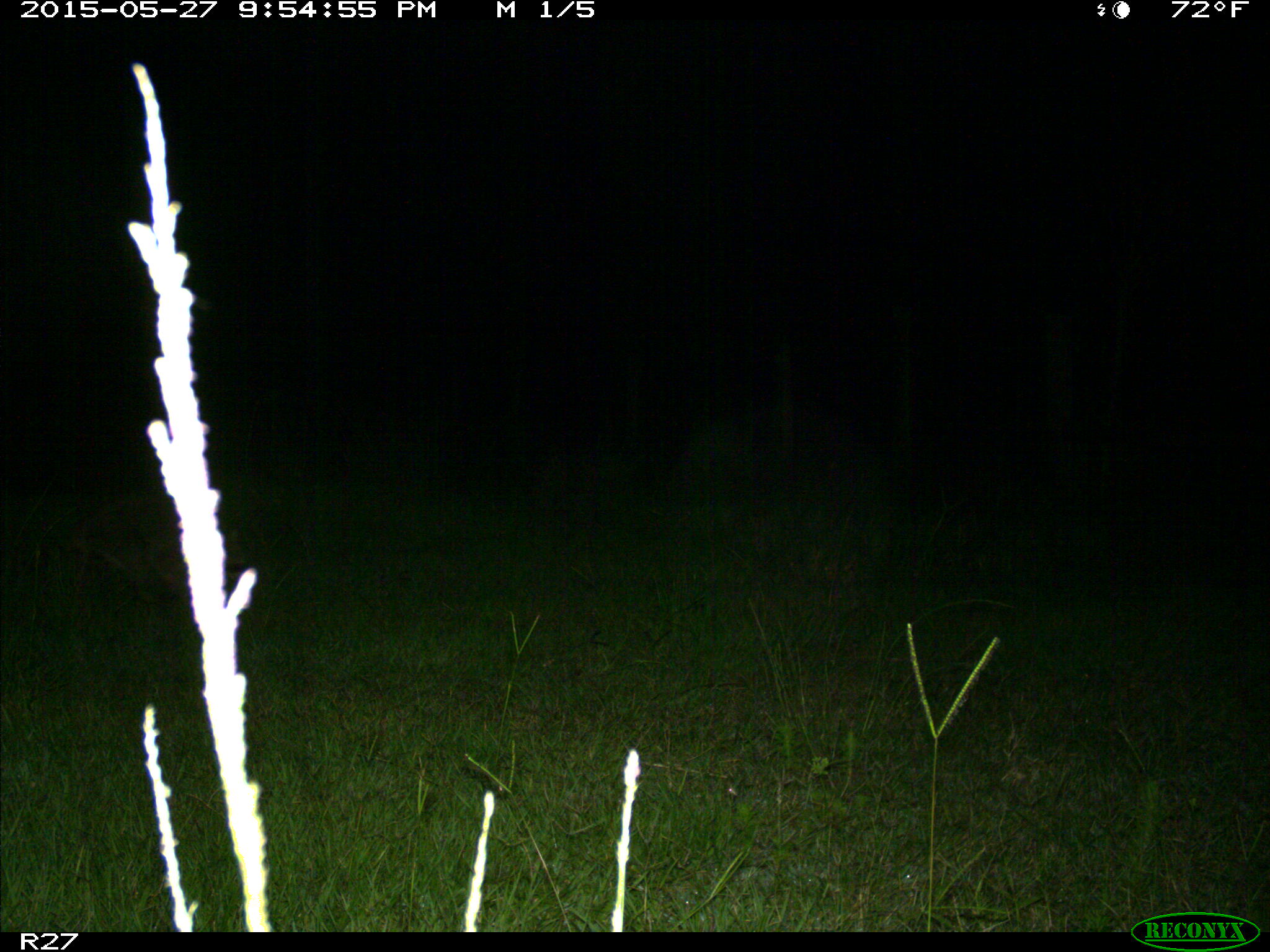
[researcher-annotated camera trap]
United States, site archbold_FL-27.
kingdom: Animalia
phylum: Chordata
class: Mammalia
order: Carnivora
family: Procyonidae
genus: Procyon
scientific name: Procyon lotor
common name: common raccoon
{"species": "Procyon lotor (common raccoon)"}